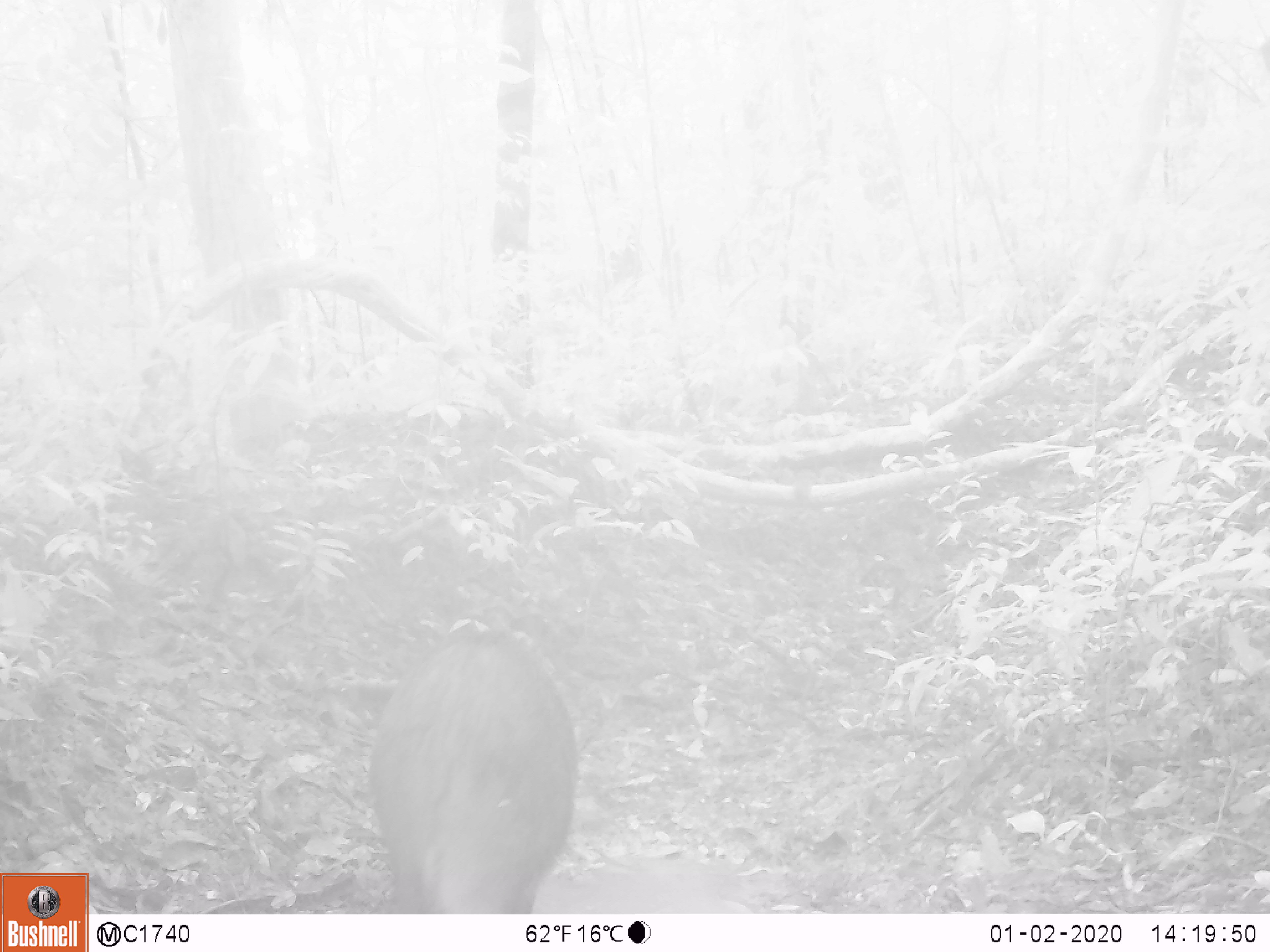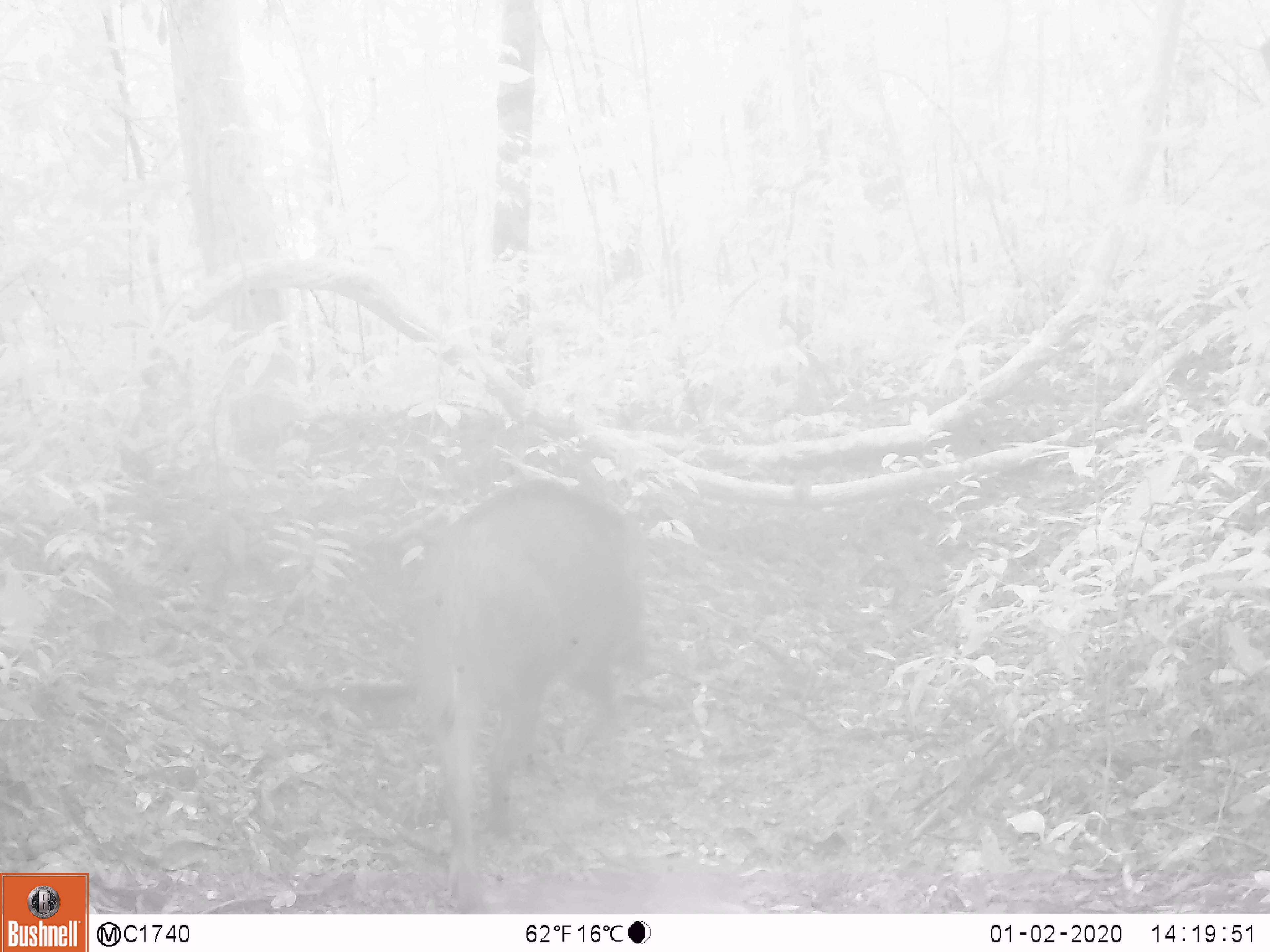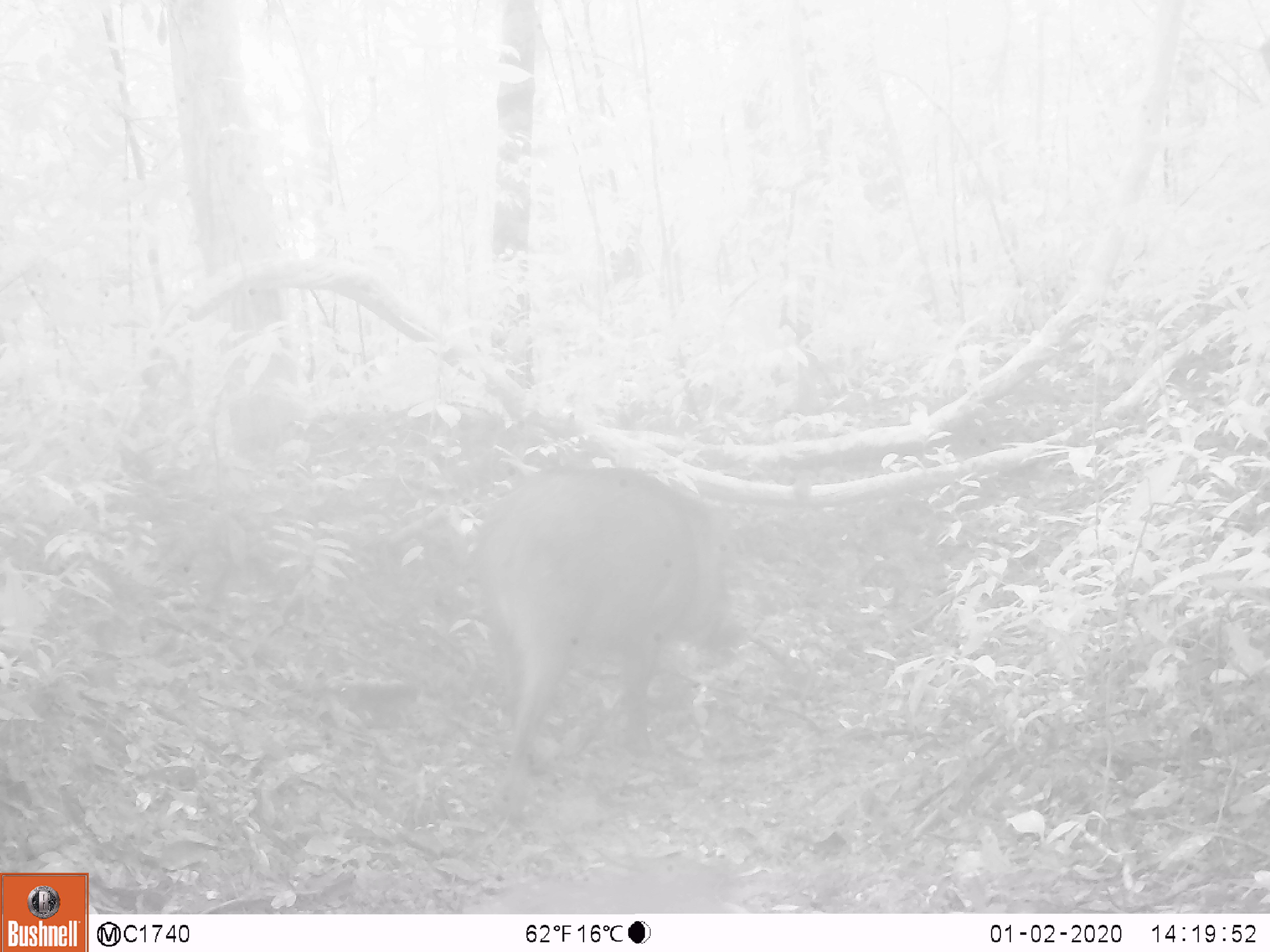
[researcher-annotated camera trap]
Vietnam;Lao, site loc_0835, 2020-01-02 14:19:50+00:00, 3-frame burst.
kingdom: Animalia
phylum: Chordata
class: Mammalia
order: Artiodactyla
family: Suidae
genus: Sus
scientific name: Sus scrofa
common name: eurasian wild pig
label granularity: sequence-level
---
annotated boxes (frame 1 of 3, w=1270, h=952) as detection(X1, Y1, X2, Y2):
eurasian wild pig: detection(370, 627, 578, 914)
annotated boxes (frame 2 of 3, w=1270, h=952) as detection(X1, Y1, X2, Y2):
eurasian wild pig: detection(412, 480, 655, 913)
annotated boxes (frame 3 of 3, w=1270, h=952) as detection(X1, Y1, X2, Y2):
eurasian wild pig: detection(471, 466, 732, 823)